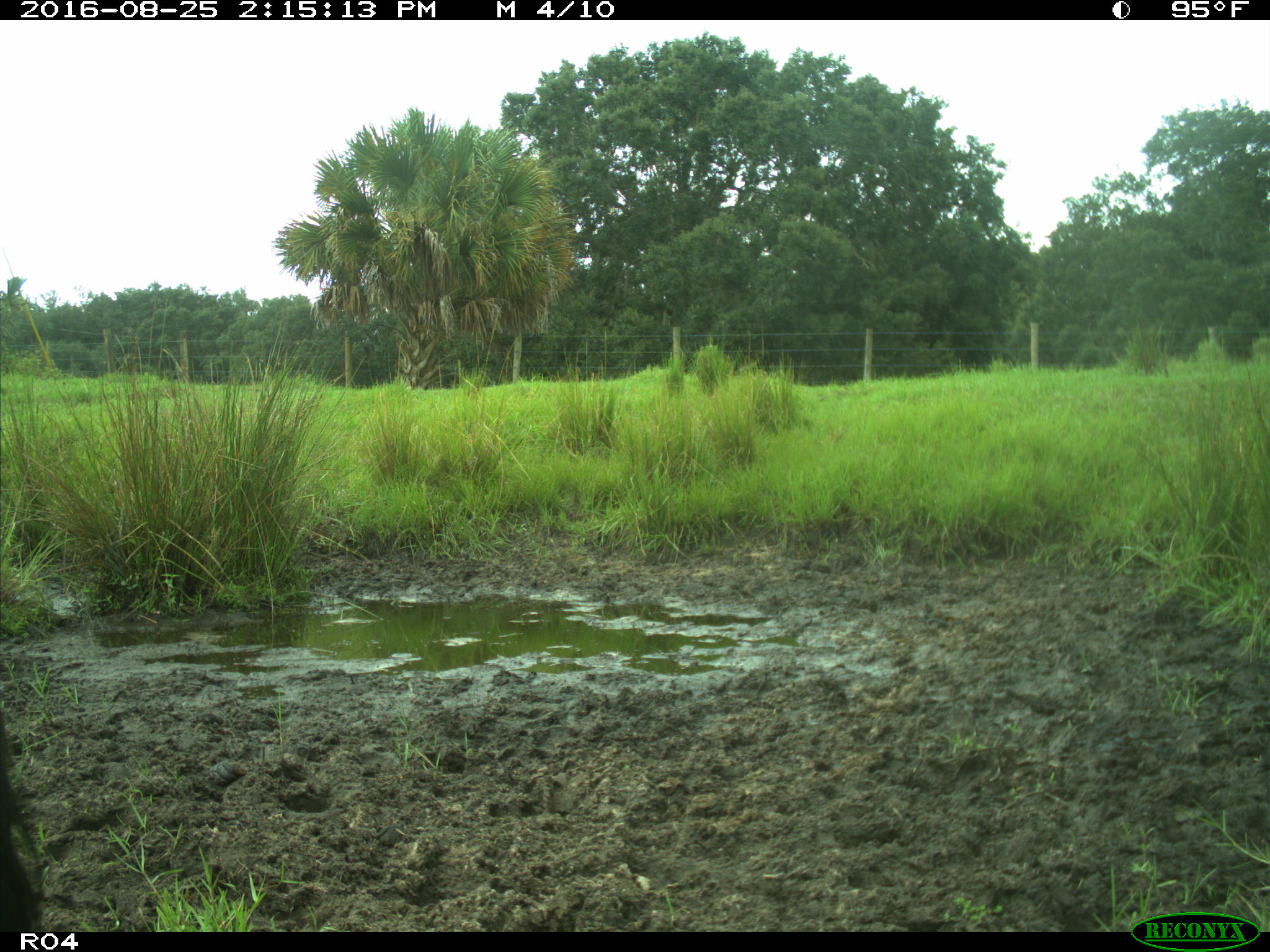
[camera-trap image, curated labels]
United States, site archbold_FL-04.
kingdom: Animalia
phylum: Chordata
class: Mammalia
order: Artiodactyla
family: Bovidae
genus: Bos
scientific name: Bos taurus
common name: domestic cow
Bos taurus (domestic cow).